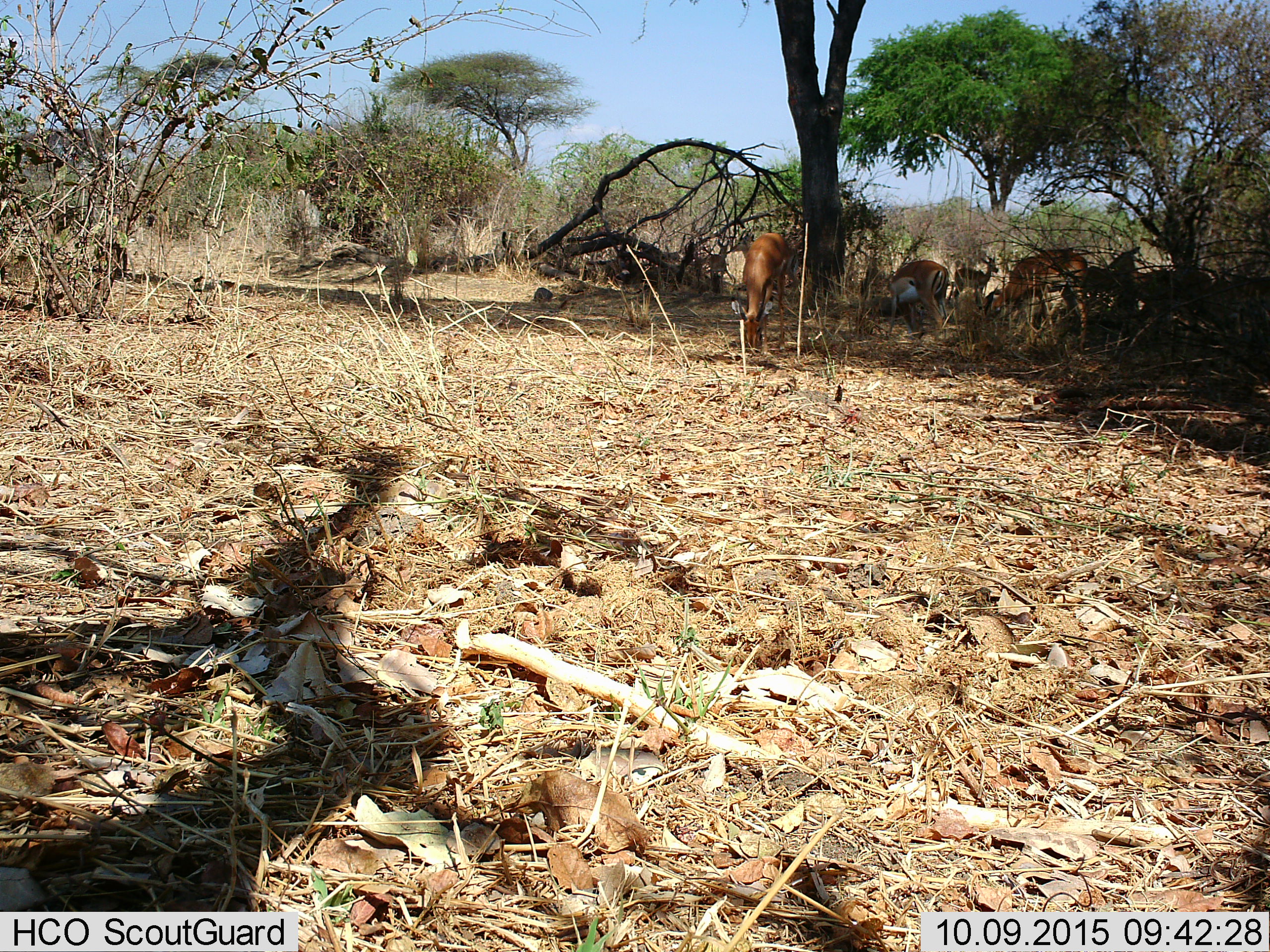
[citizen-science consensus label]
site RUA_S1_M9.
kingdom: Animalia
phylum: Chordata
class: Mammalia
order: Artiodactyla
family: Bovidae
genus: Aepyceros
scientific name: Aepyceros melampus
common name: impala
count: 6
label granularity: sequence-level